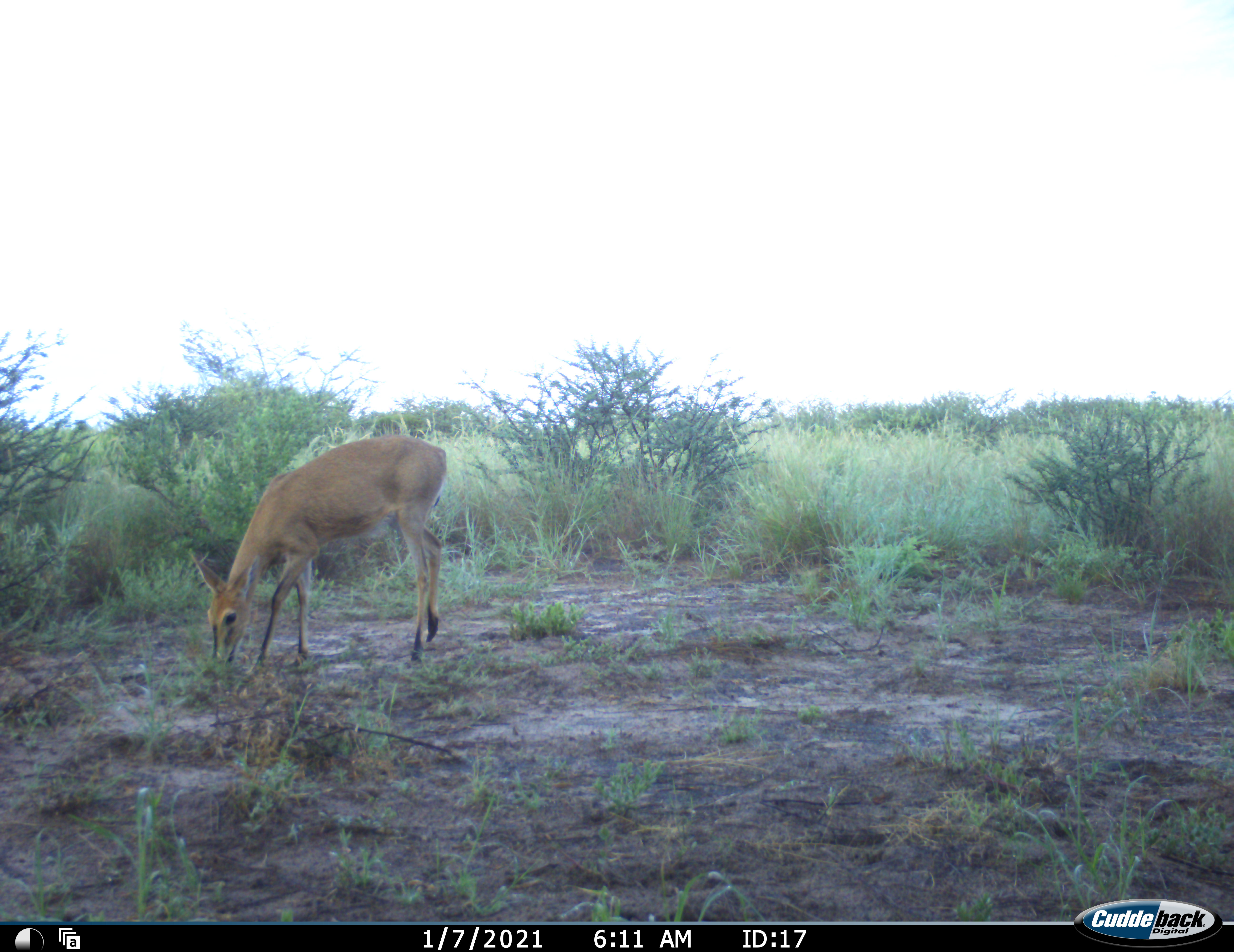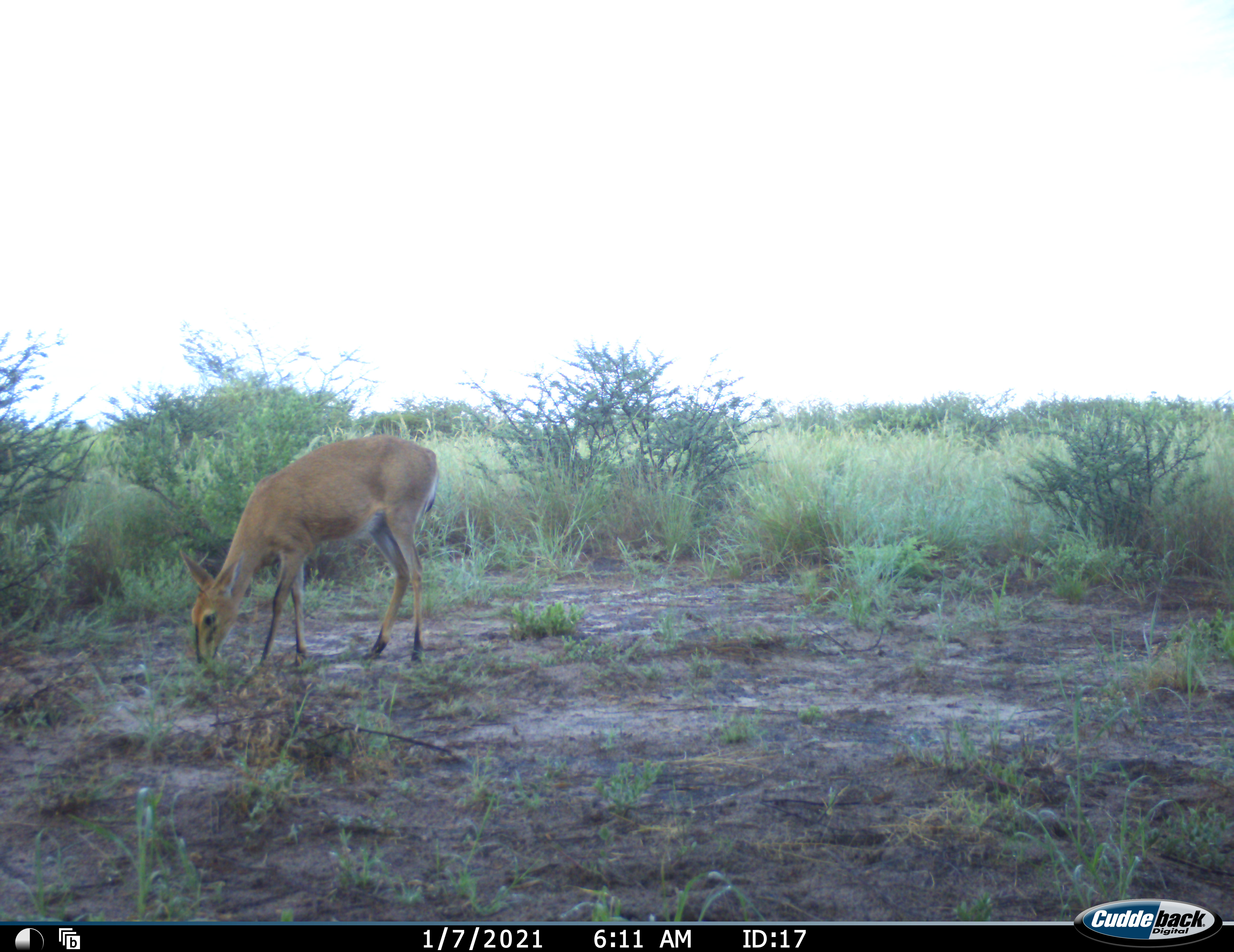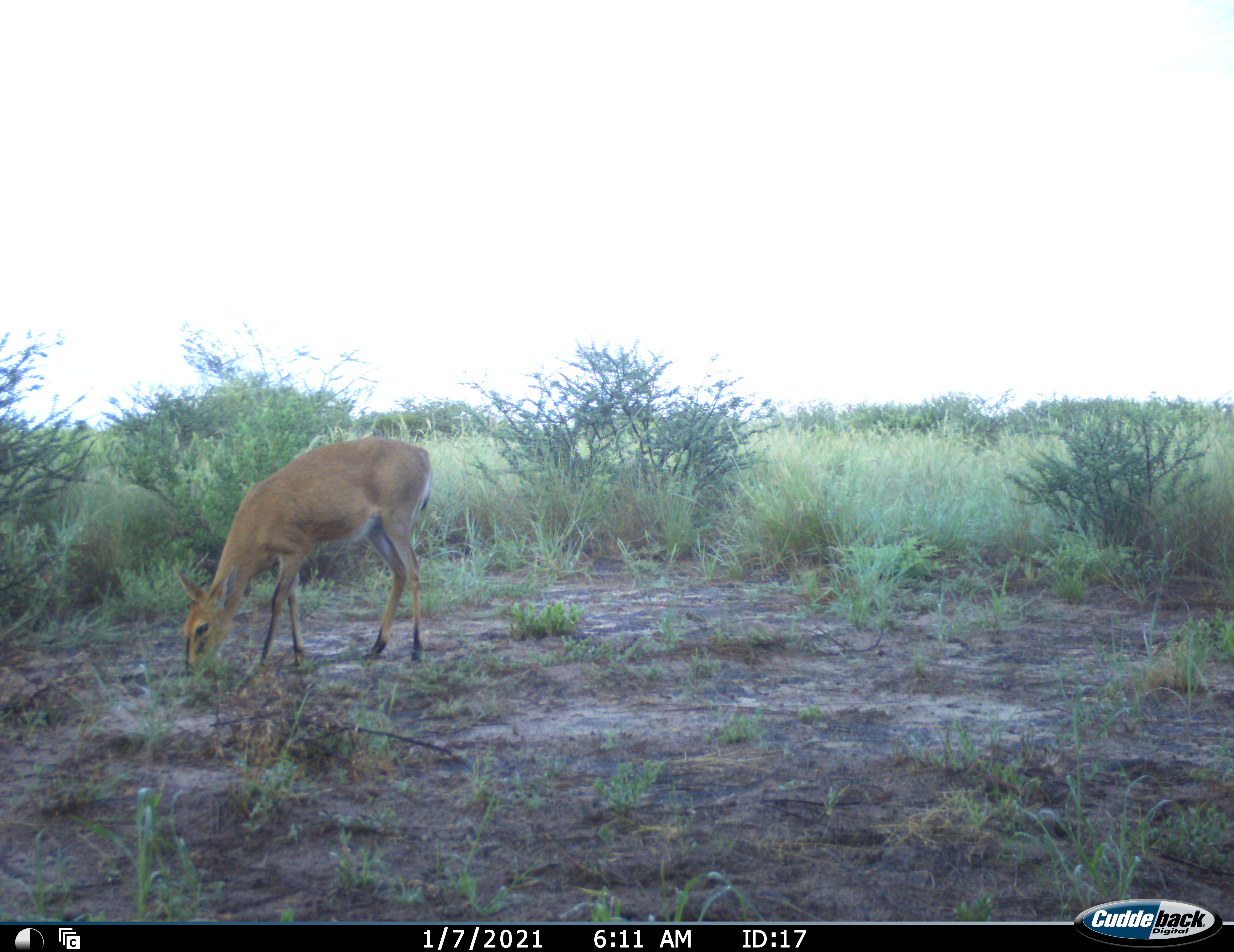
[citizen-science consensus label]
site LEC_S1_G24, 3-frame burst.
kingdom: Animalia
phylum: Chordata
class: Mammalia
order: Artiodactyla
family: Bovidae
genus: Sylvicapra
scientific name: Sylvicapra grimmia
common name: common duiker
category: duikercommongrey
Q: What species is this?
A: Duikercommongrey (common duiker) (Sylvicapra grimmia).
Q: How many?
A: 1.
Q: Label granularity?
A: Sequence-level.